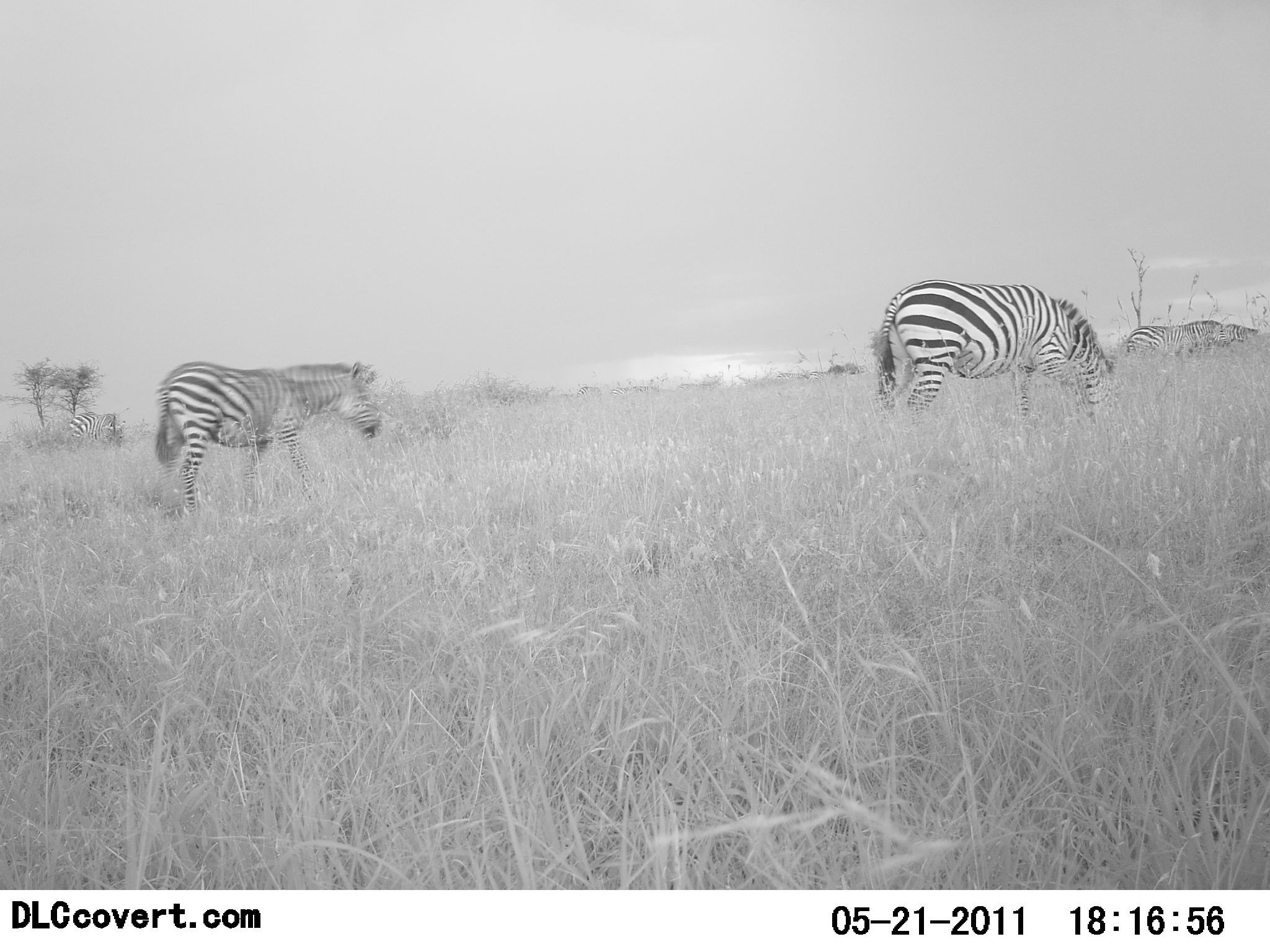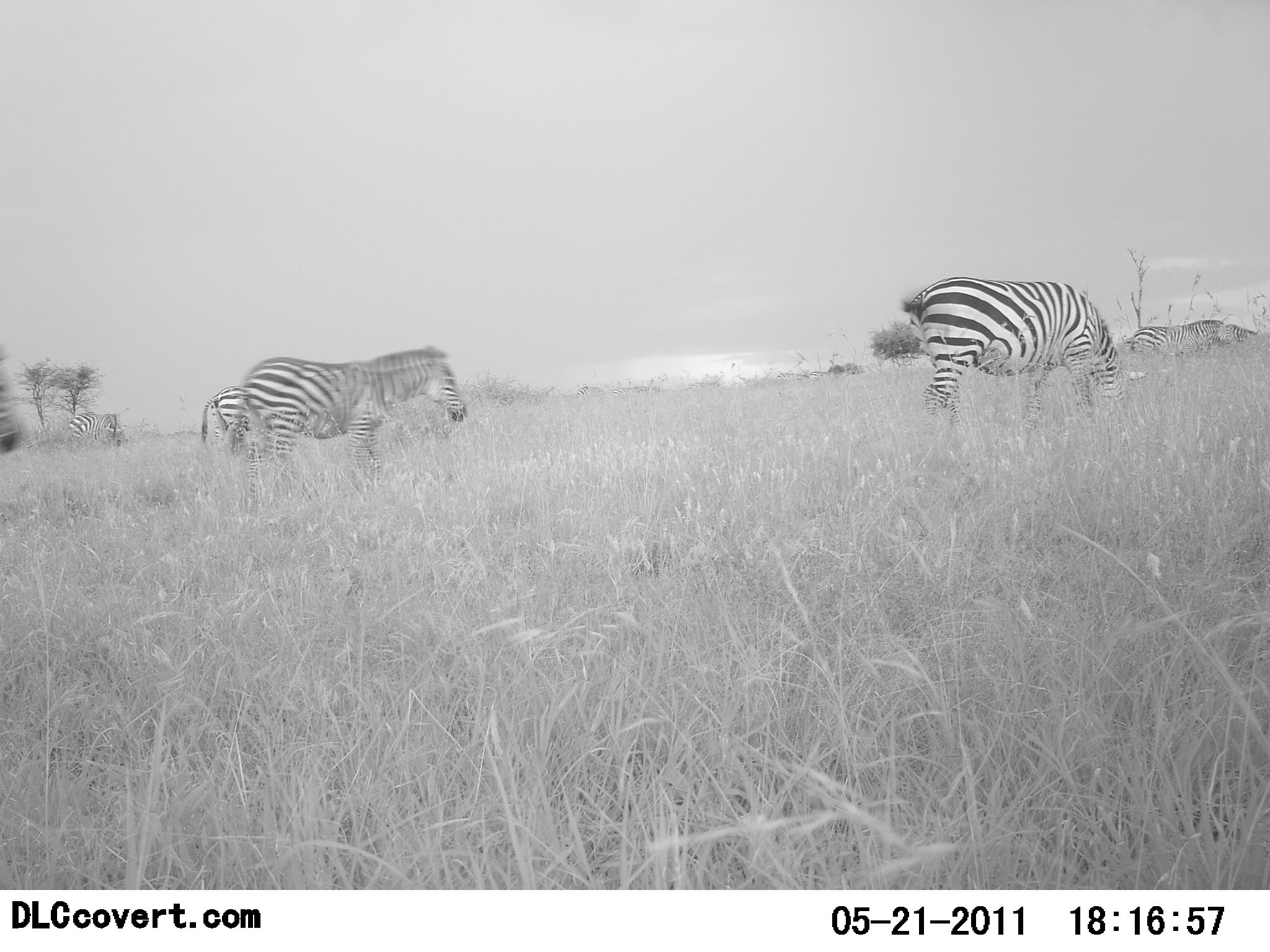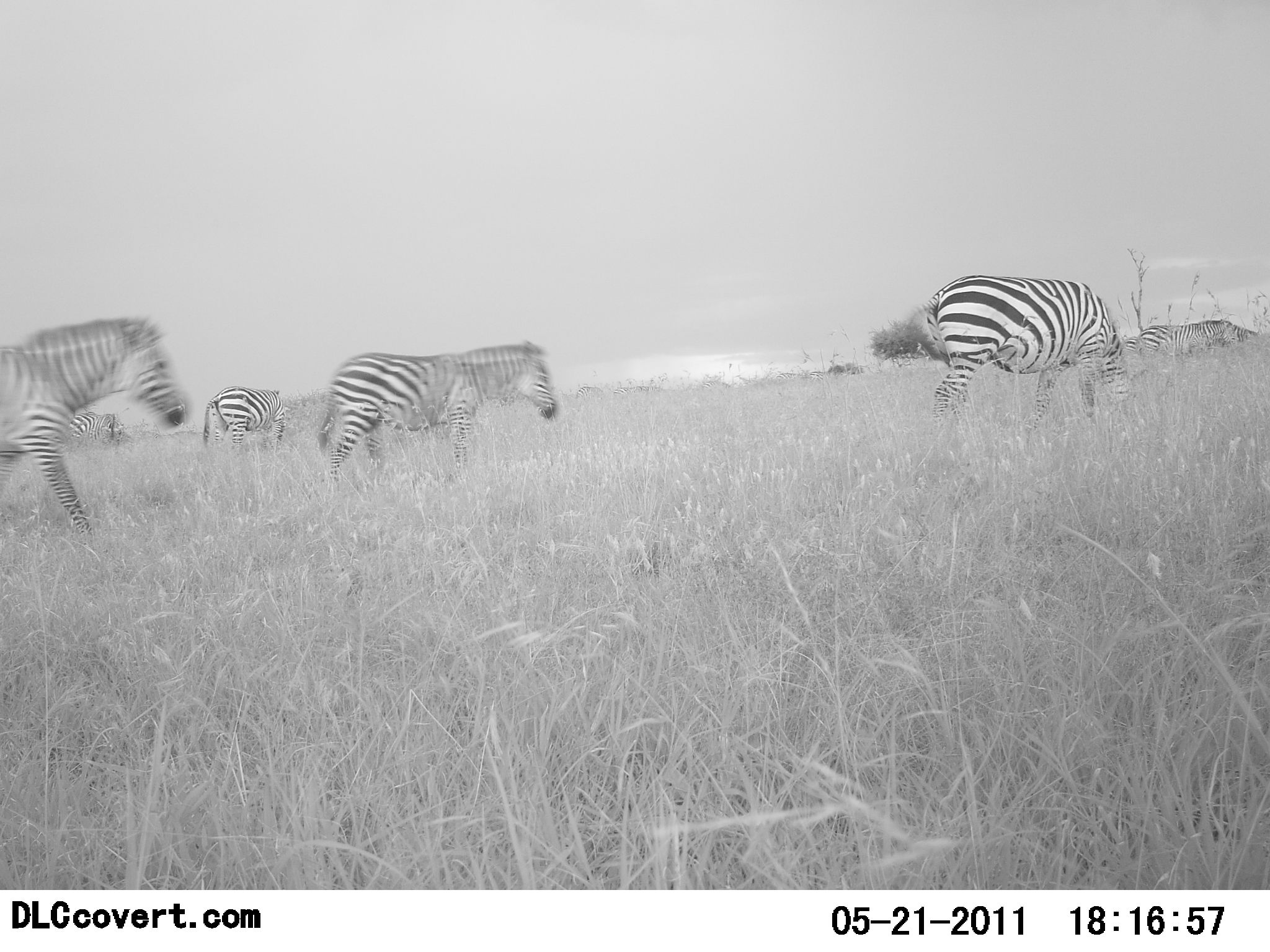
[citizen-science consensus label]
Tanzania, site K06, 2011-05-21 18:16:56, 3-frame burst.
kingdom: Animalia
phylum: Chordata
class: Mammalia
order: Perissodactyla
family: Equidae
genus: Equus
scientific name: Equus quagga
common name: plains zebra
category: zebra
Zebra (plains zebra) (Equus quagga), count 5. Behavior (volunteer vote fractions): standing 12%, resting 0%, moving 88%, interacting 0%. Young present (vote fraction): 0%. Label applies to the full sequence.